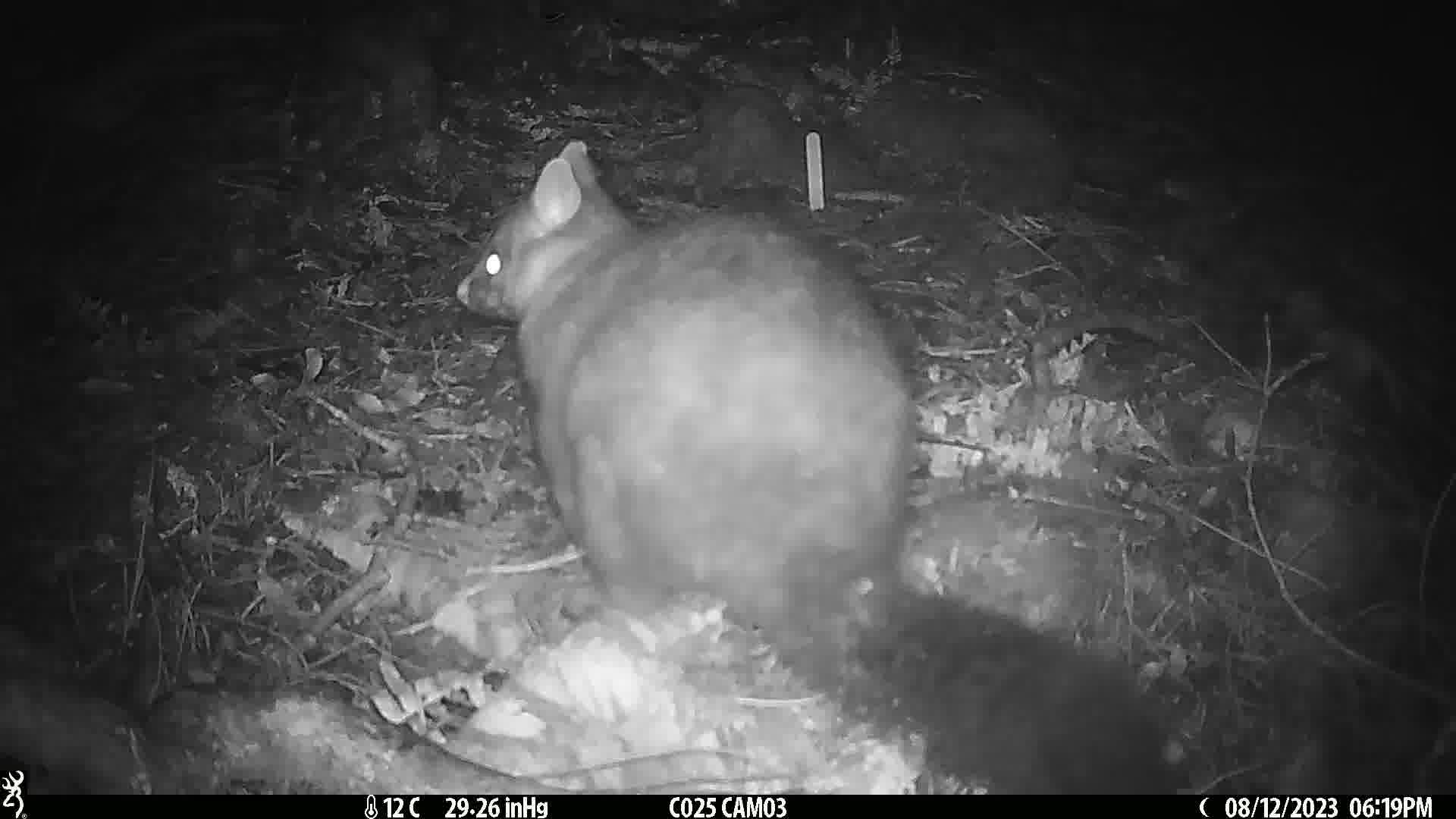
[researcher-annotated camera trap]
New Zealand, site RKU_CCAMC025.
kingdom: Animalia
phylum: Chordata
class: Mammalia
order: Diprotodontia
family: Phalangeridae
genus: Trichosurus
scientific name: Trichosurus vulpecula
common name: common brushtail possum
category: possum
Possum (common brushtail possum) (Trichosurus vulpecula).